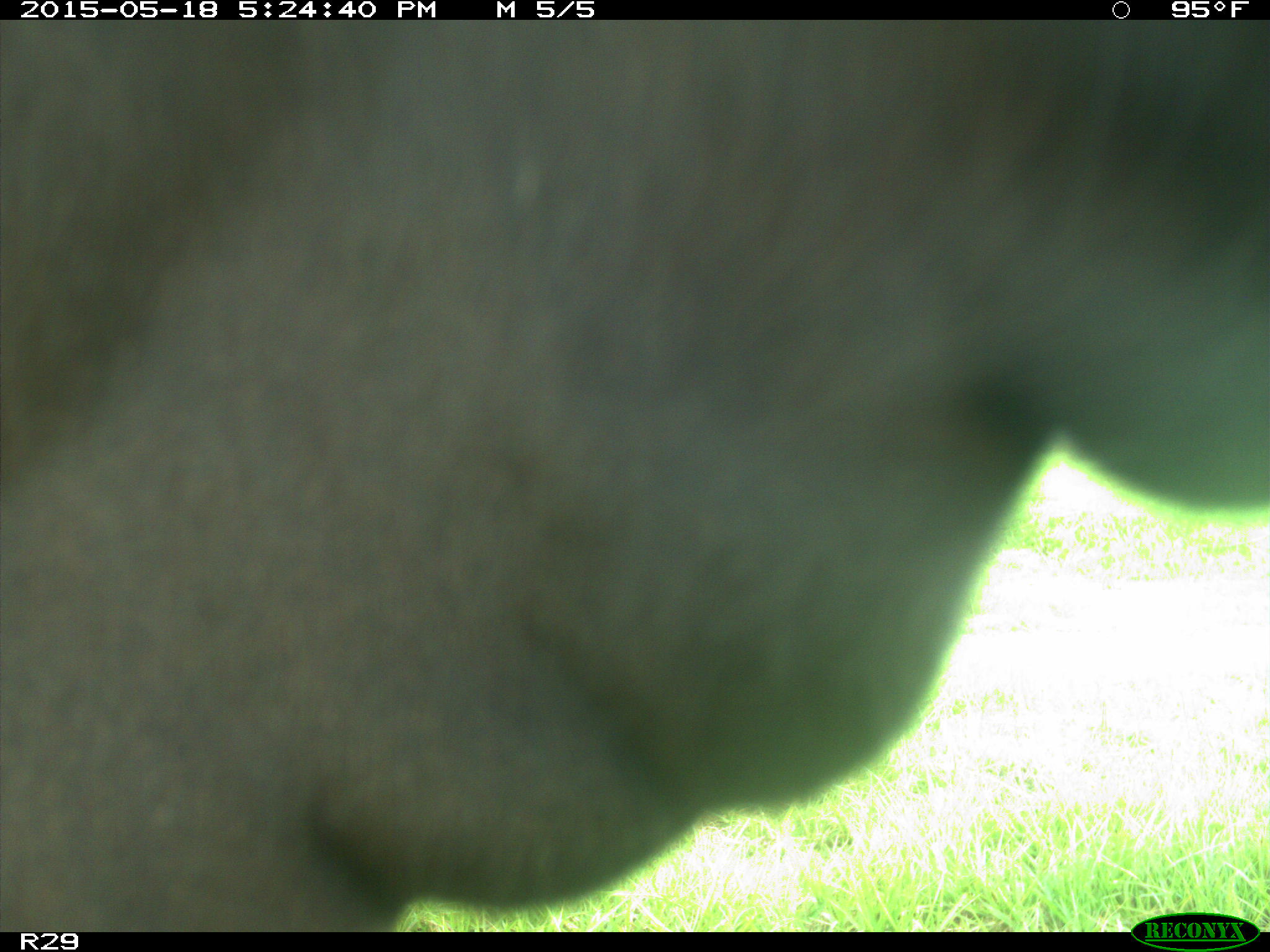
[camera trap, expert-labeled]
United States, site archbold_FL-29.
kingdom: Animalia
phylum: Chordata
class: Mammalia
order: Artiodactyla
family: Bovidae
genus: Bos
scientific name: Bos taurus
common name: domestic cow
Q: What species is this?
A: Bos taurus (domestic cow).